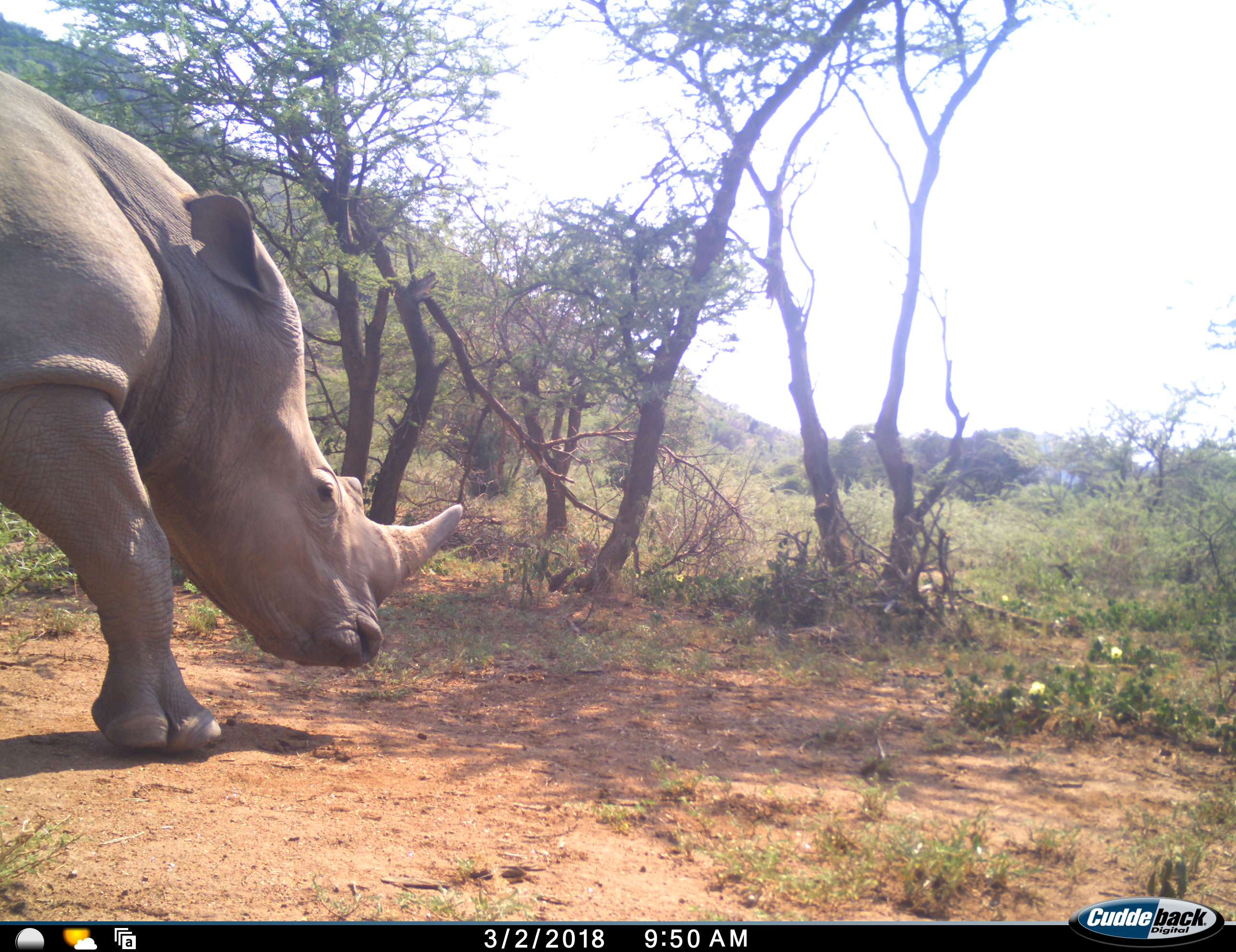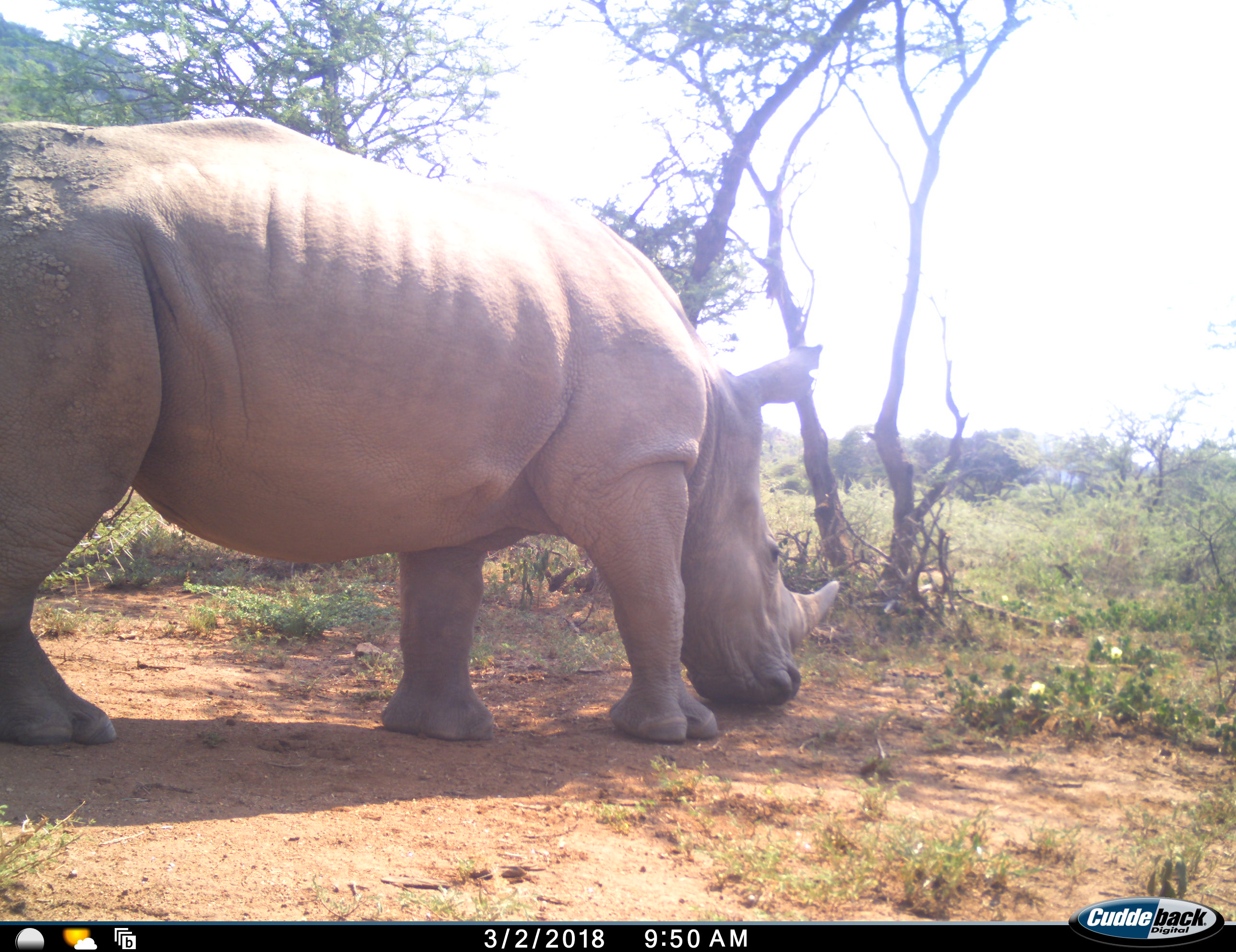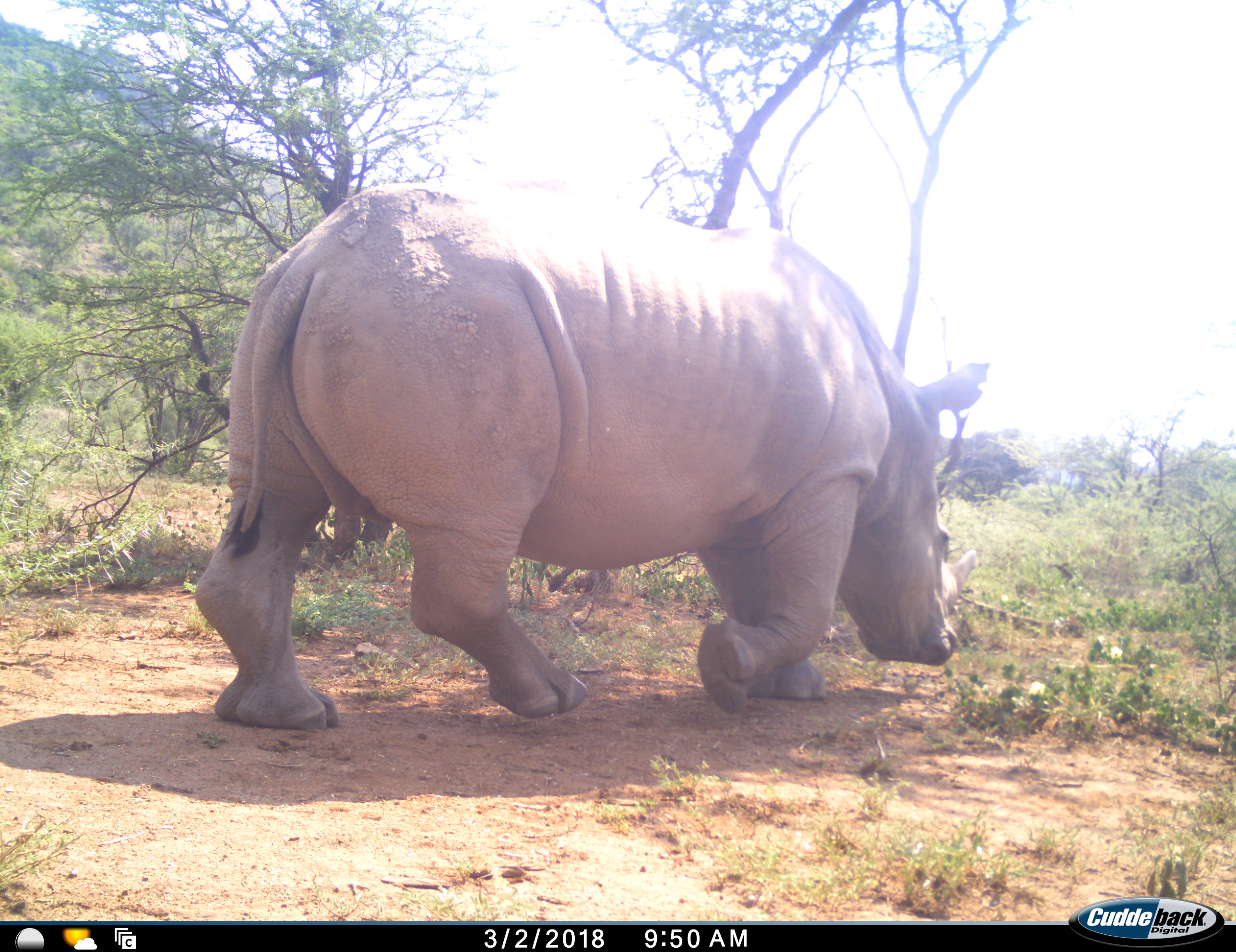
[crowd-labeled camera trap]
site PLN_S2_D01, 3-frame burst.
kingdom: Animalia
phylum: Chordata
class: Mammalia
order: Perissodactyla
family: Rhinocerotidae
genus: Ceratotherium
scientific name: Ceratotherium simum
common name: white rhinoceros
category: rhinoceroswhite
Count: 1.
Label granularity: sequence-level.